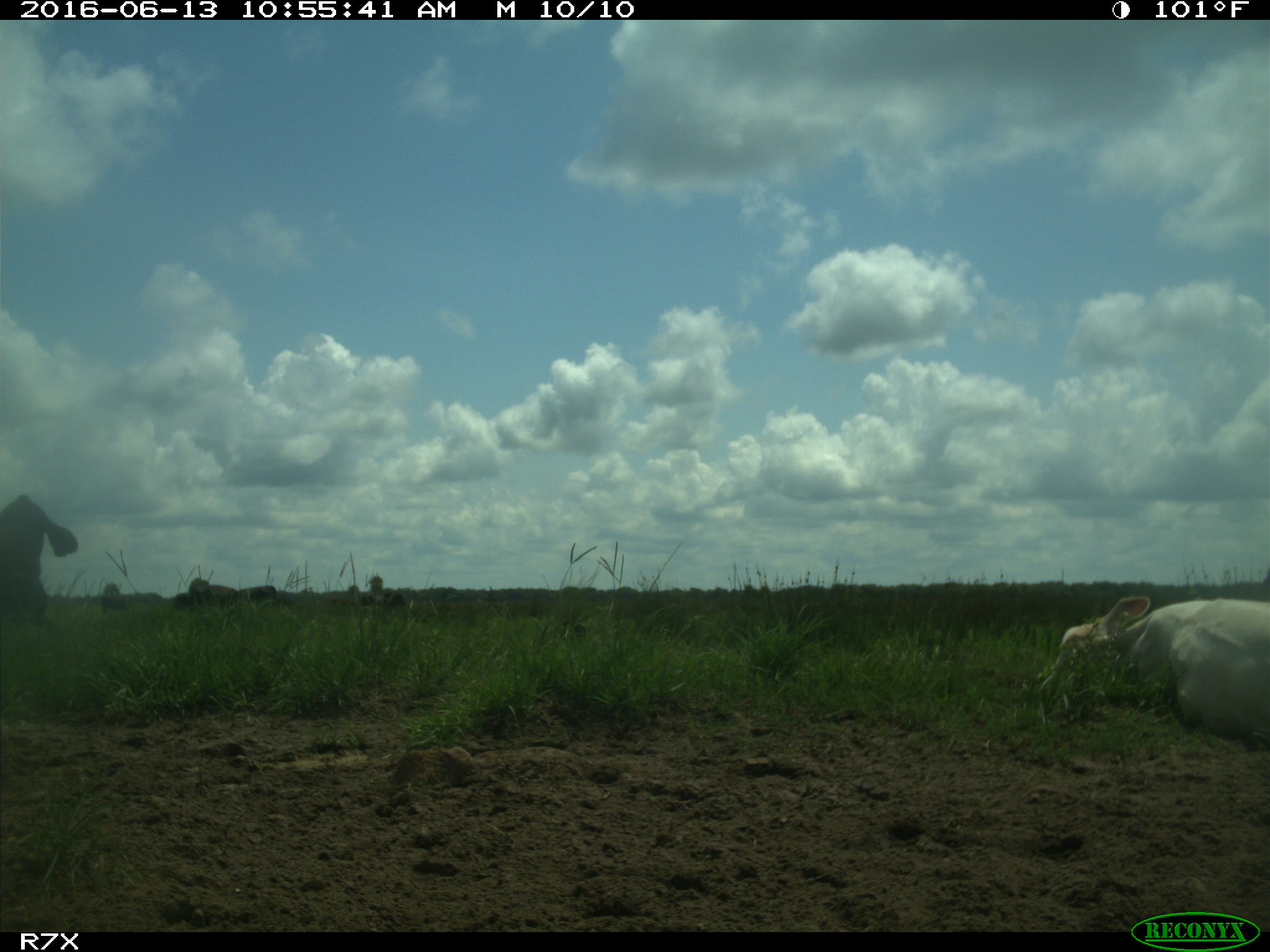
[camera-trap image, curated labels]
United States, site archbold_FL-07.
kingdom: Animalia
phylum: Chordata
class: Mammalia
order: Artiodactyla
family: Bovidae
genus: Bos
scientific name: Bos taurus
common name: domestic cow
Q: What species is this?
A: Bos taurus (domestic cow).